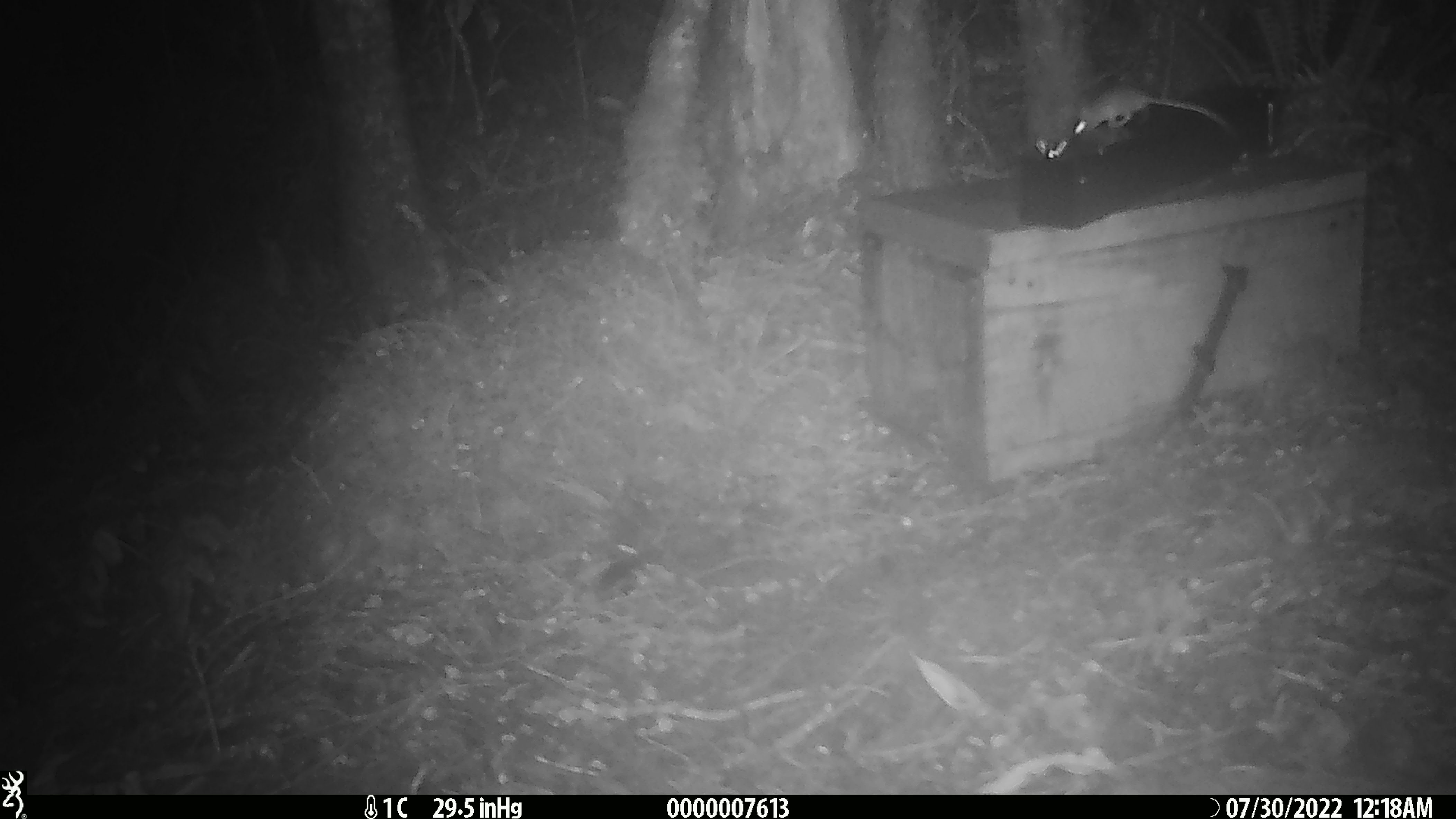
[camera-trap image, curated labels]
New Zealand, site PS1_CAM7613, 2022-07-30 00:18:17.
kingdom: Animalia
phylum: Chordata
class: Mammalia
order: Rodentia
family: Muridae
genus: Mus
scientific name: Mus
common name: mouse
Mouse (Mus).